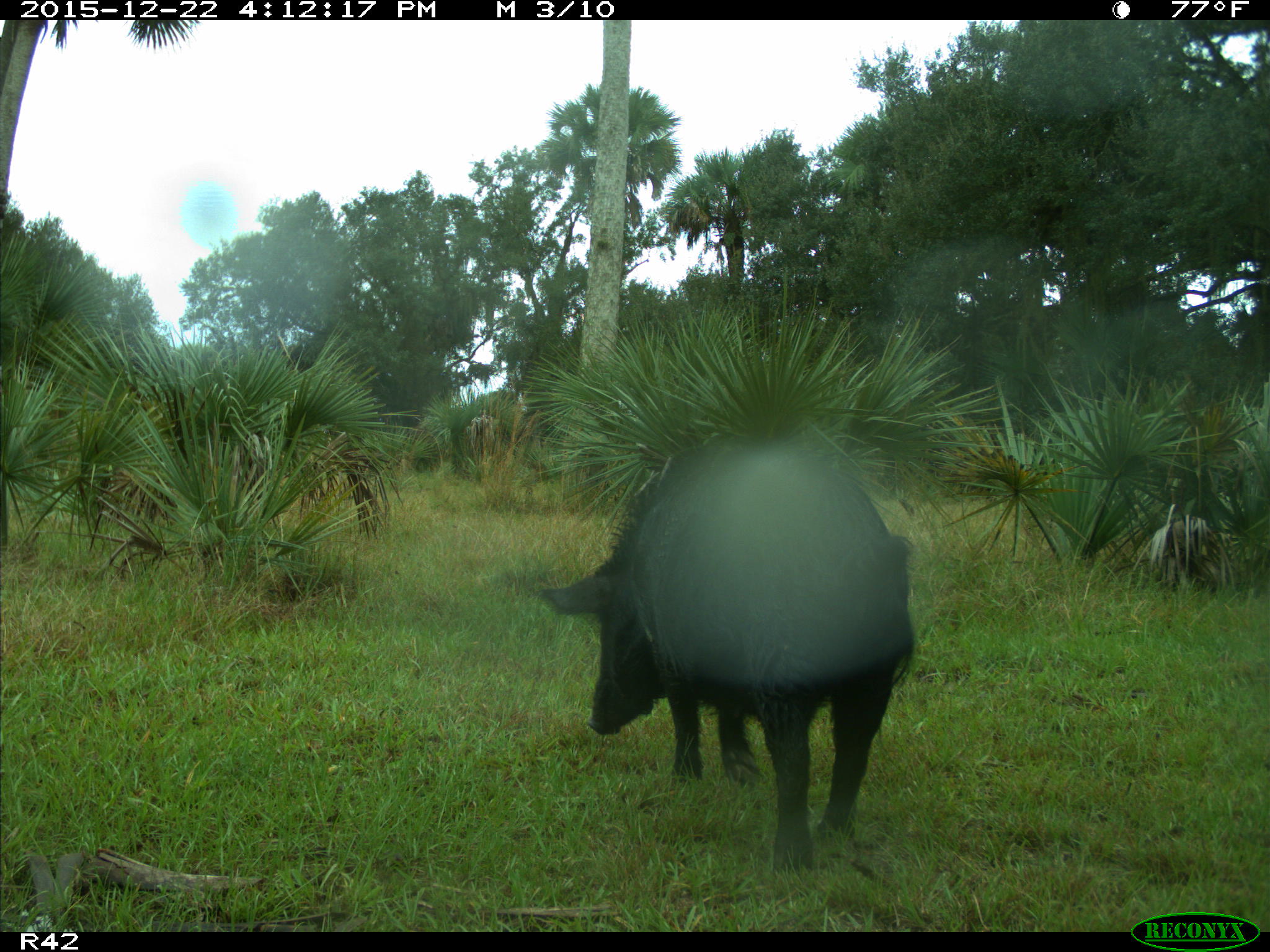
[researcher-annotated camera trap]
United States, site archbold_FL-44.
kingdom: Animalia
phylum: Chordata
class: Mammalia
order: Artiodactyla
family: Suidae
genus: Sus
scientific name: Sus scrofa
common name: wild boar